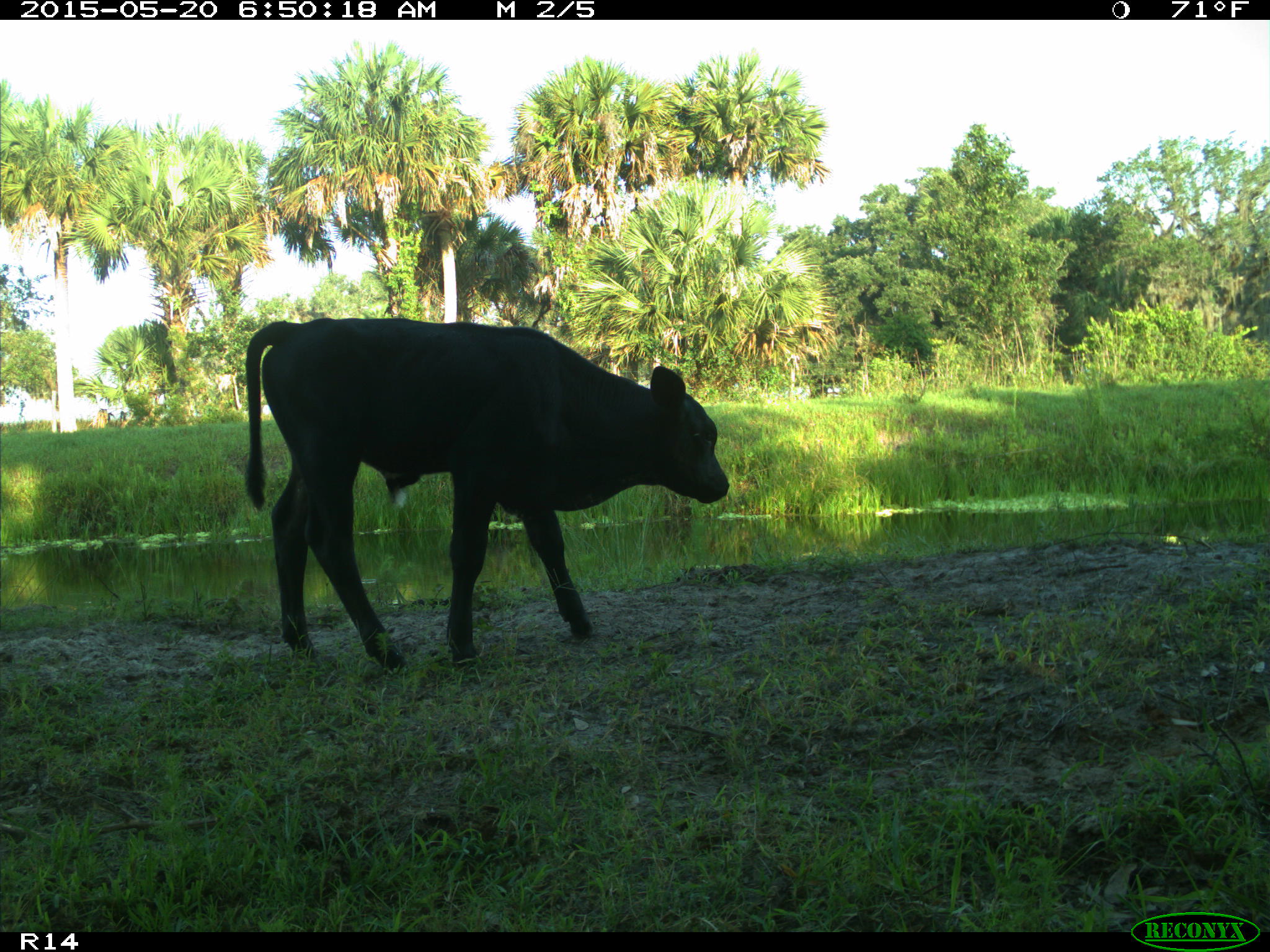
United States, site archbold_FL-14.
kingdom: Animalia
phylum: Chordata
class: Mammalia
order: Artiodactyla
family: Bovidae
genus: Bos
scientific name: Bos taurus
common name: domestic cow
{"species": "Bos taurus (domestic cow)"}